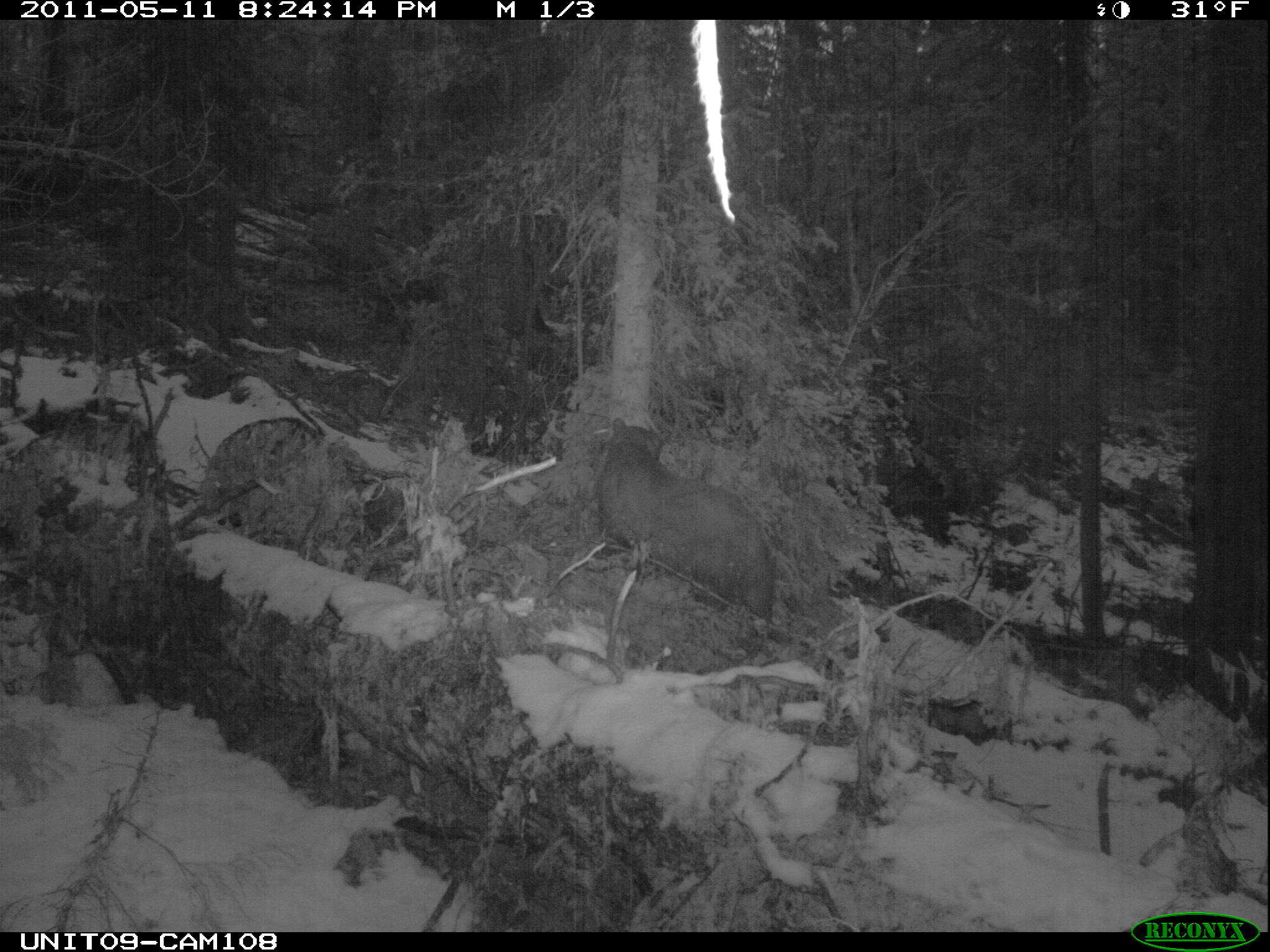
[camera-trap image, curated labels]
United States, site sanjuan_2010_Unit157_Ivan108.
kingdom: Animalia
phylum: Chordata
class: Mammalia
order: Carnivora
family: Ursidae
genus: Ursus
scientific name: Ursus americanus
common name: american black bear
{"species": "Ursus americanus (american black bear)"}